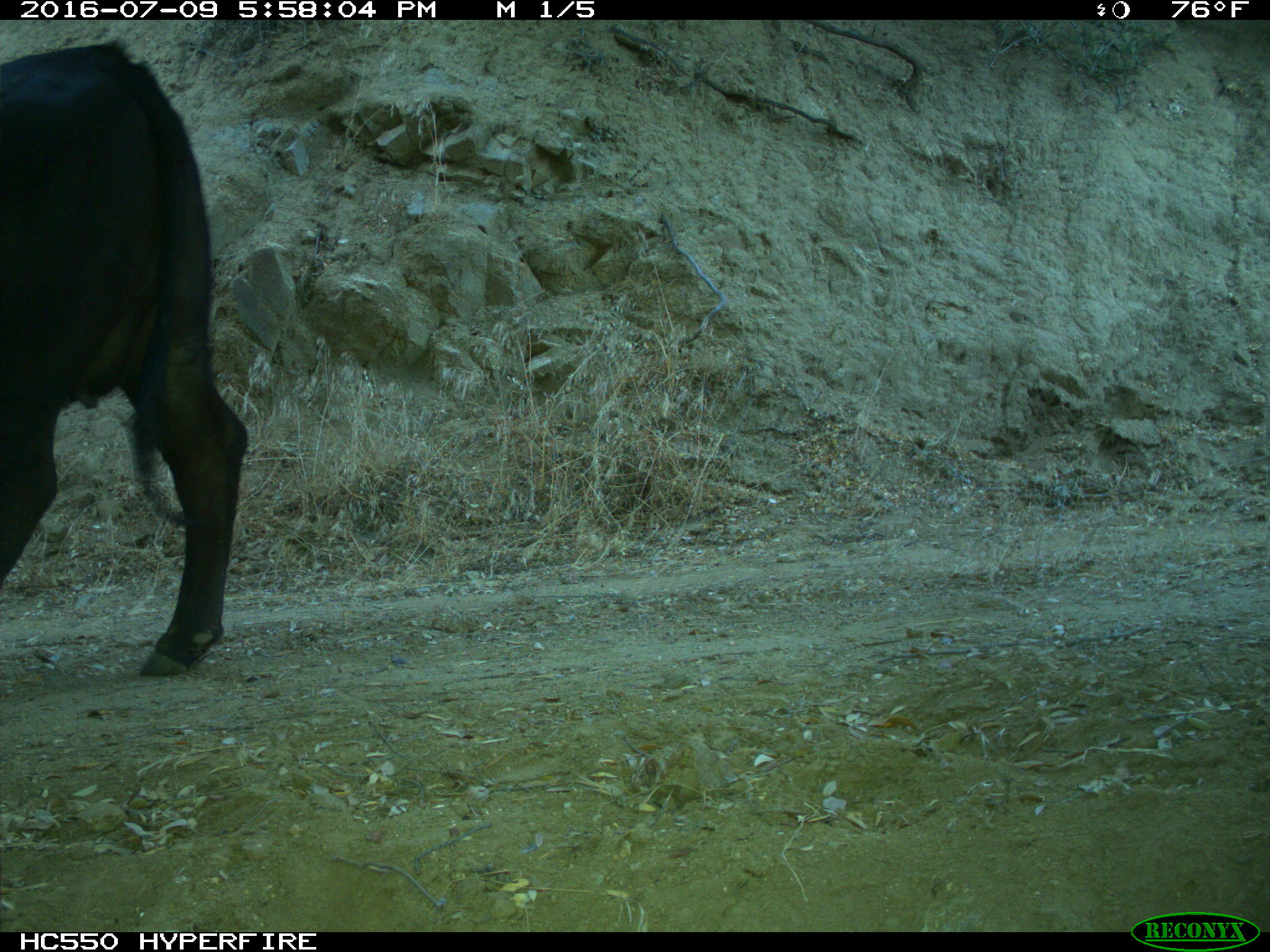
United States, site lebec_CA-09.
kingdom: Animalia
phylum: Chordata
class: Mammalia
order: Artiodactyla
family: Bovidae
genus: Bos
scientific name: Bos taurus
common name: domestic cow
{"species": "Bos taurus (domestic cow)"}